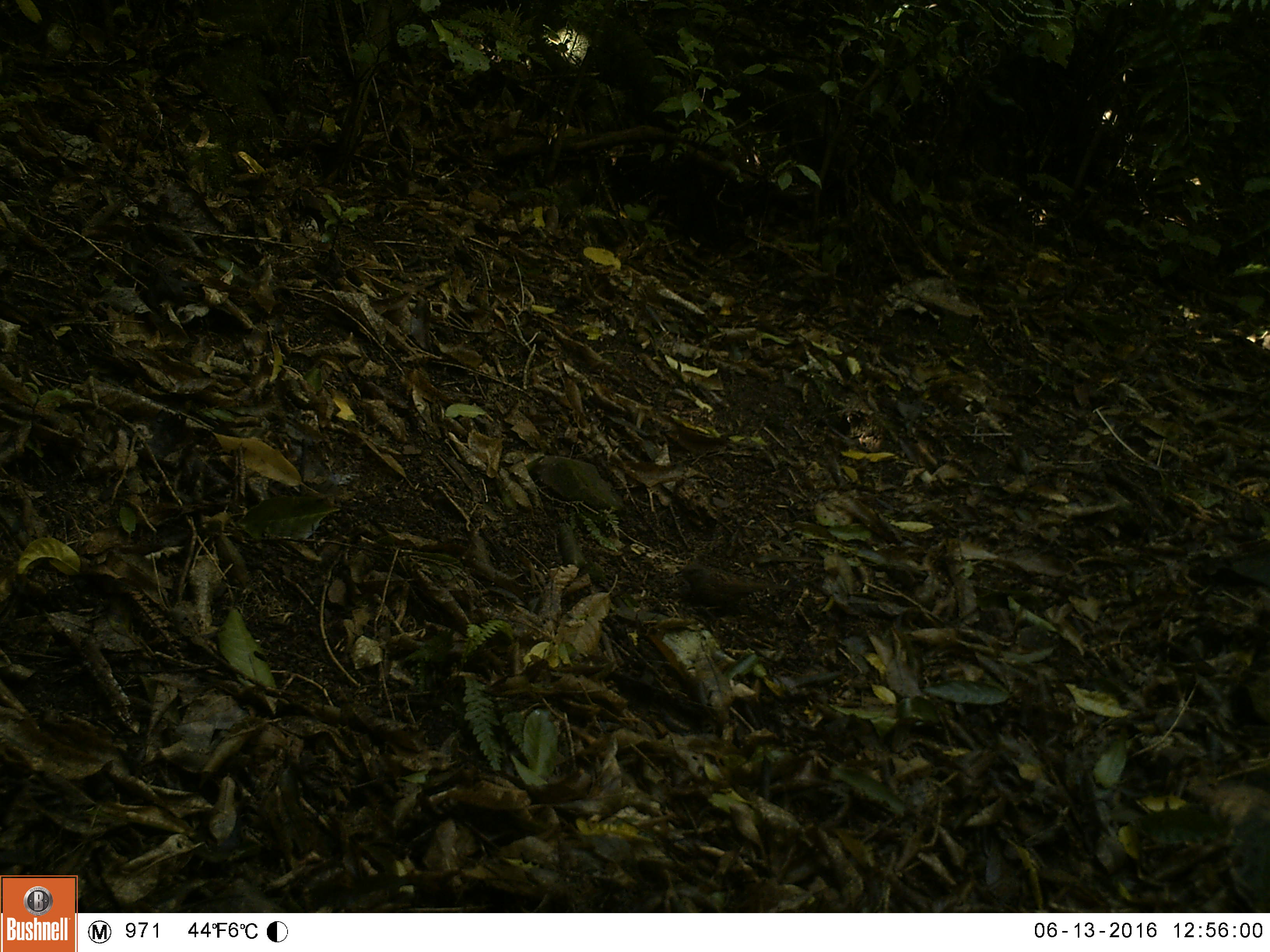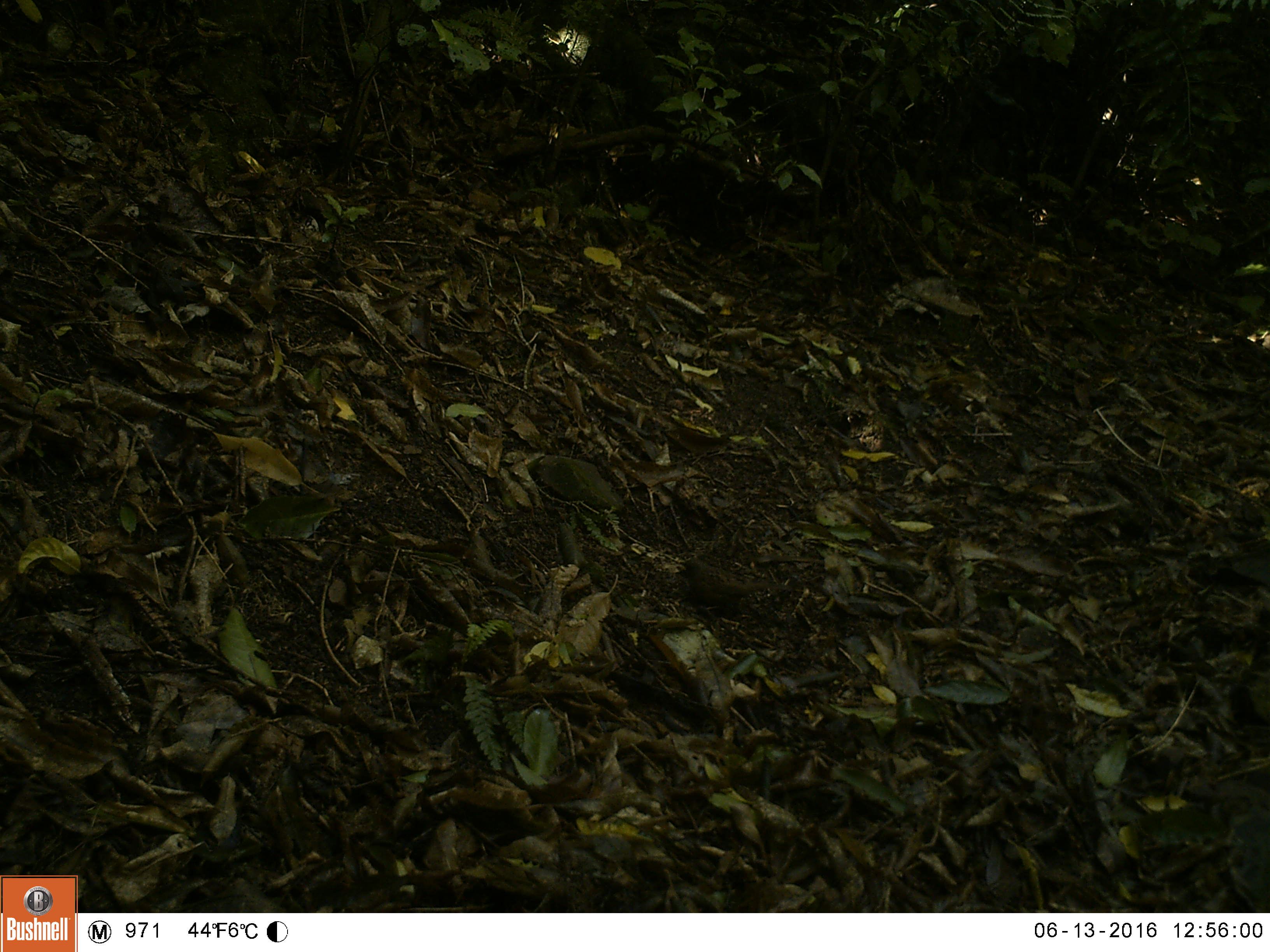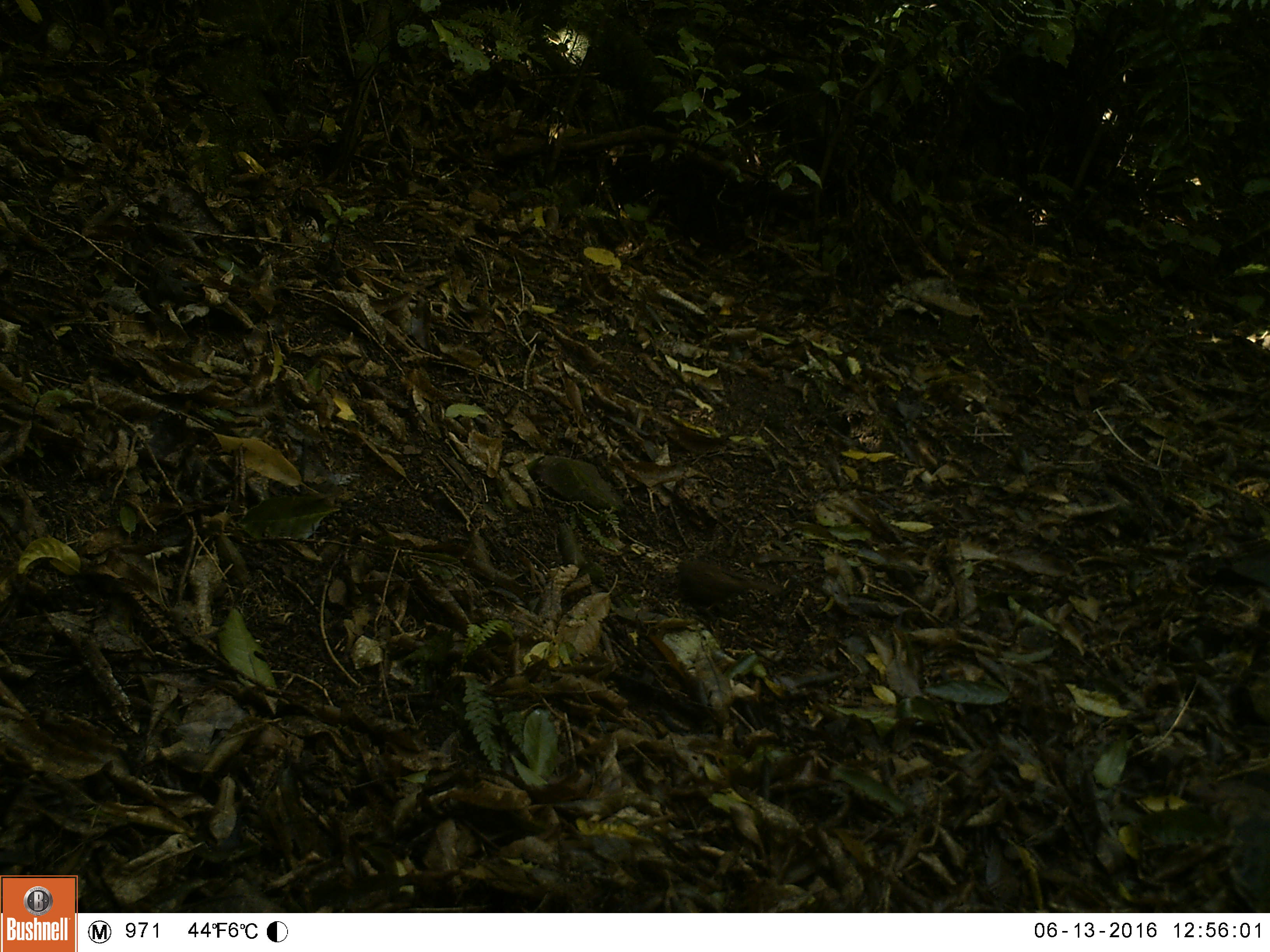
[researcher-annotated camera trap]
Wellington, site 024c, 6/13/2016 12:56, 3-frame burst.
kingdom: Animalia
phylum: Chordata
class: Aves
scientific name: Aves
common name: bird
Bird (Aves).